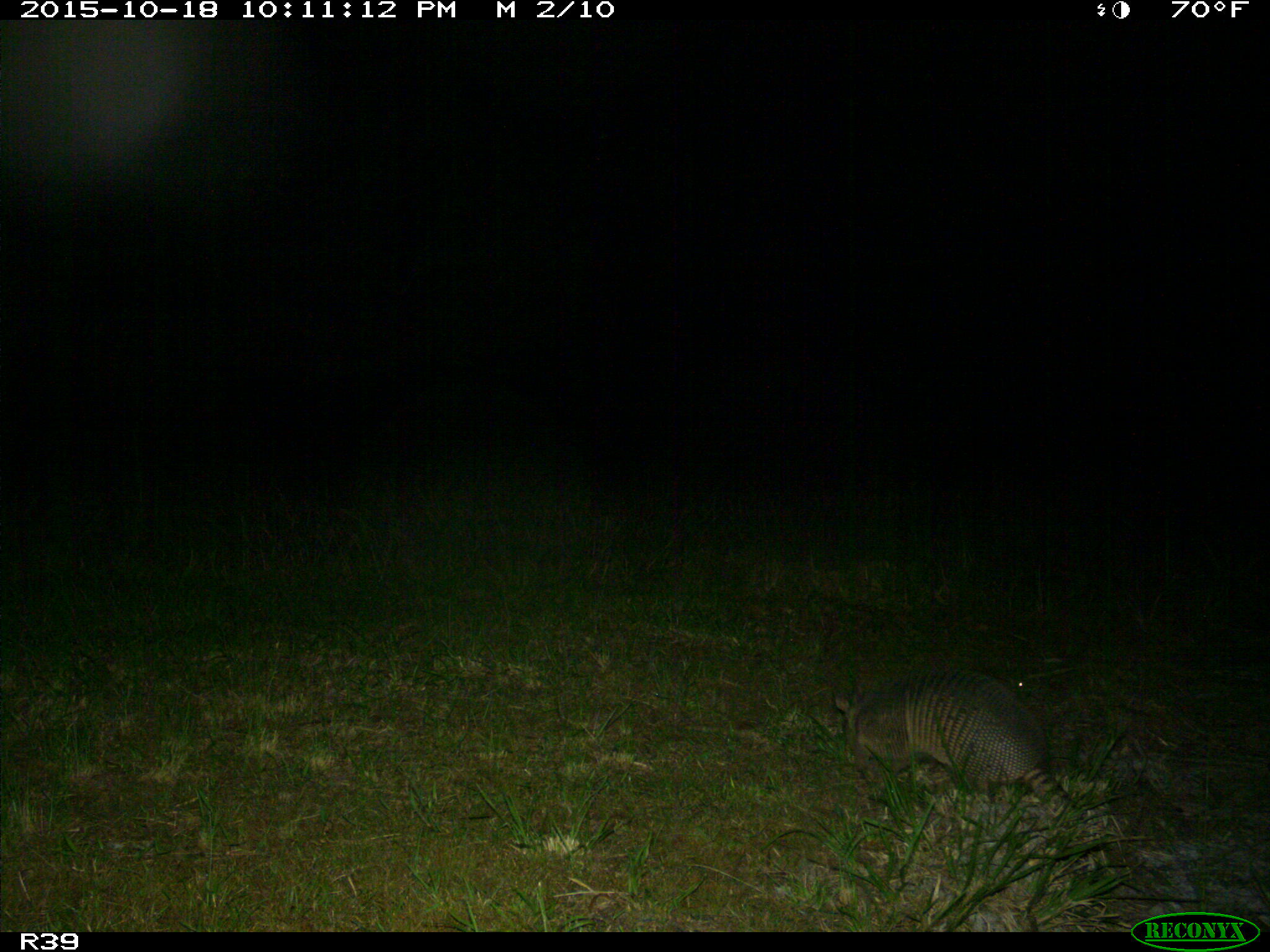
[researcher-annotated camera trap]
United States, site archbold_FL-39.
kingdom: Animalia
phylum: Chordata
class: Mammalia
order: Cingulata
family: Dasypodidae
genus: Dasypus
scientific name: Dasypus novemcinctus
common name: nine-banded armadillo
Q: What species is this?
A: Dasypus novemcinctus (nine-banded armadillo).